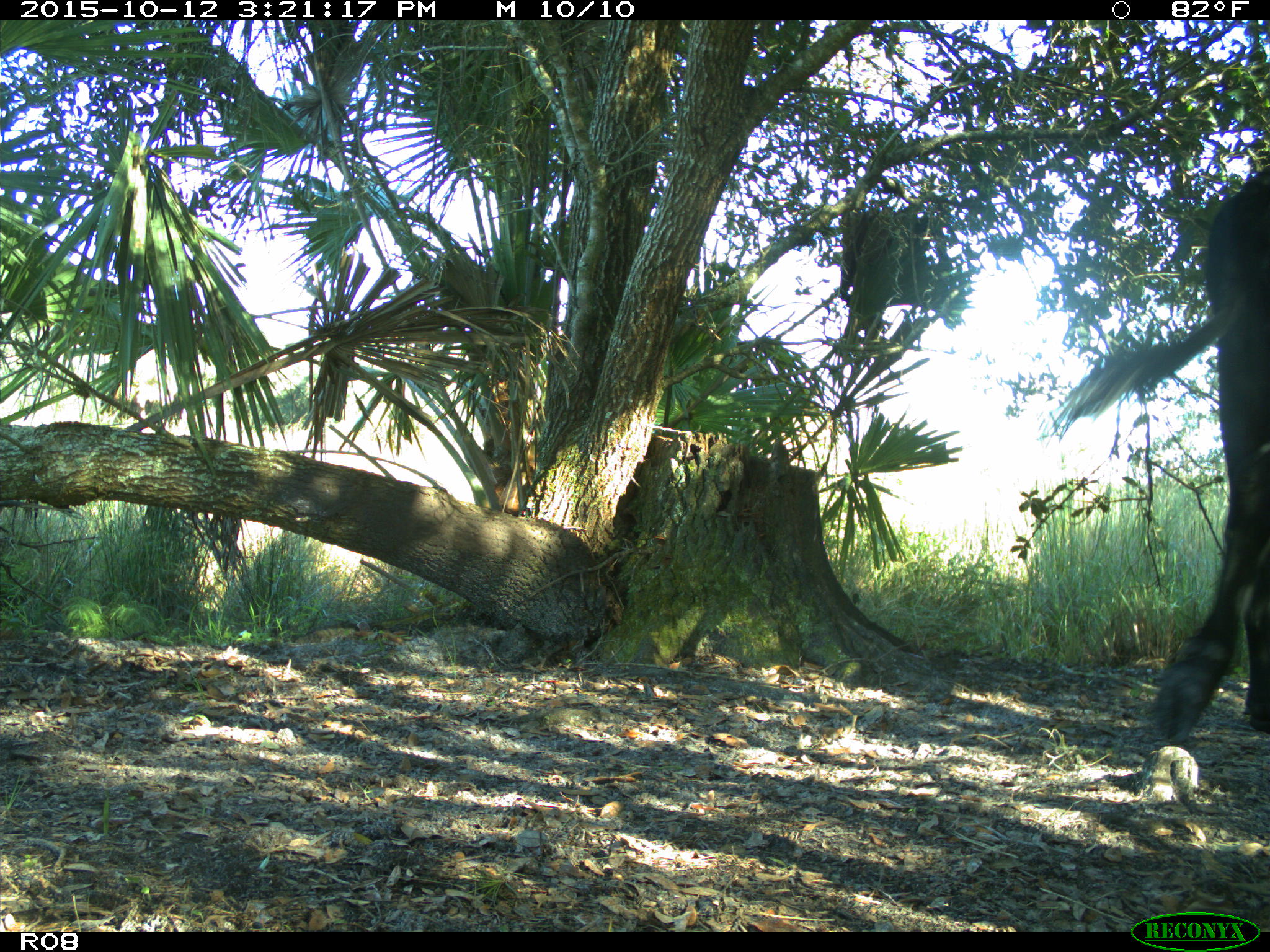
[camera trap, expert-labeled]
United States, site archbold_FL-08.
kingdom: Animalia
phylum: Chordata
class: Mammalia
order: Artiodactyla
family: Bovidae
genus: Bos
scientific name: Bos taurus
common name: domestic cow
Bos taurus (domestic cow).